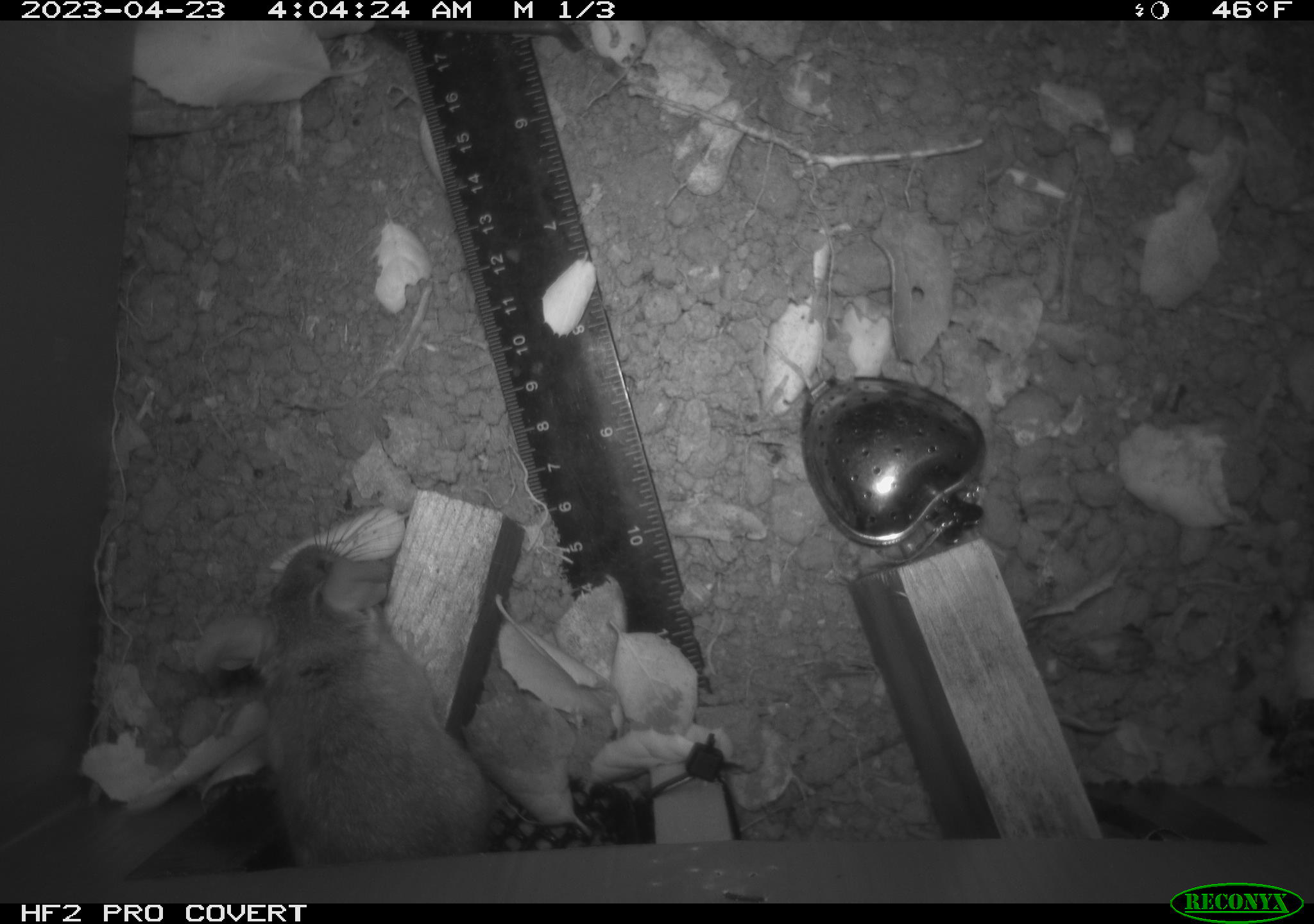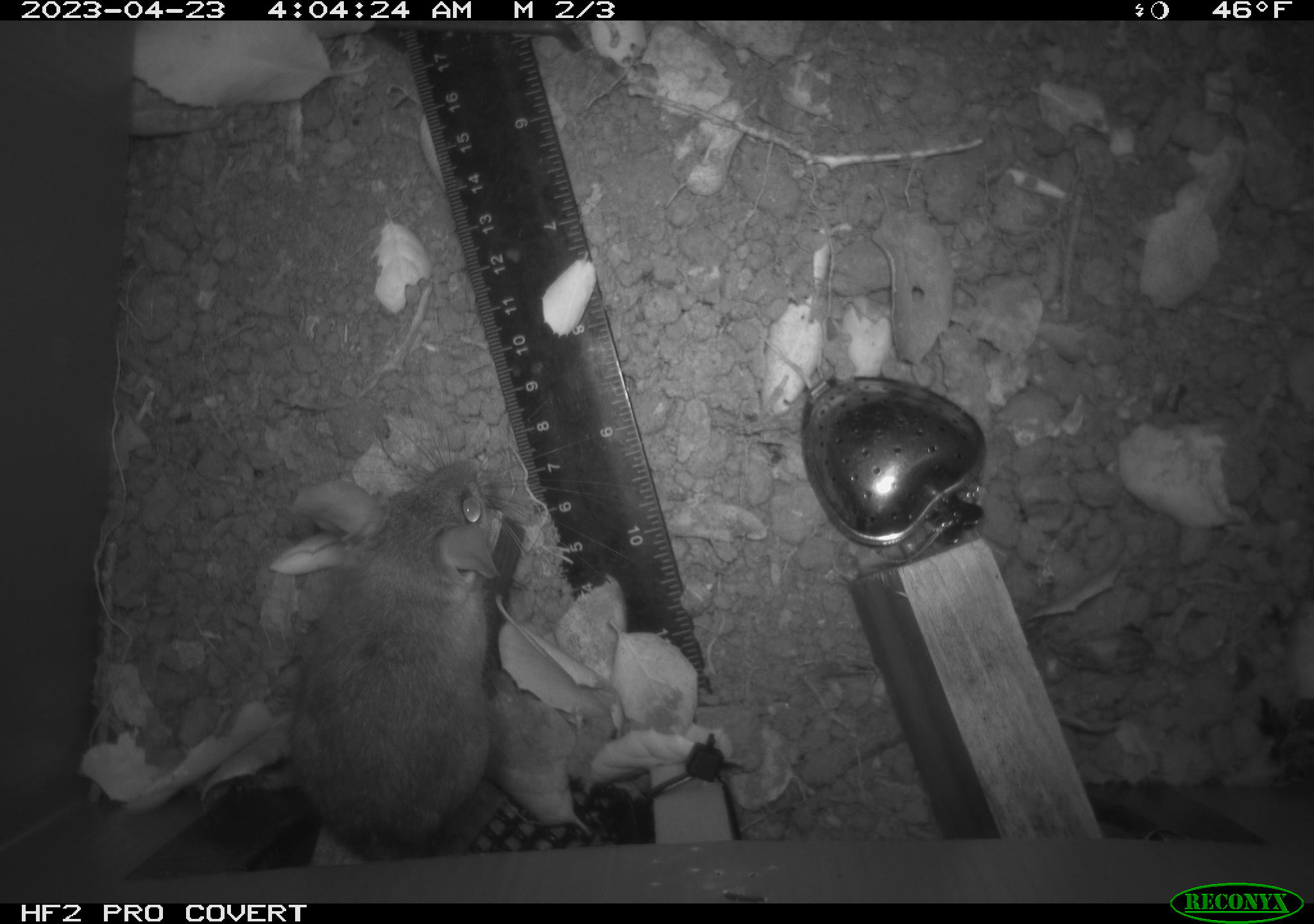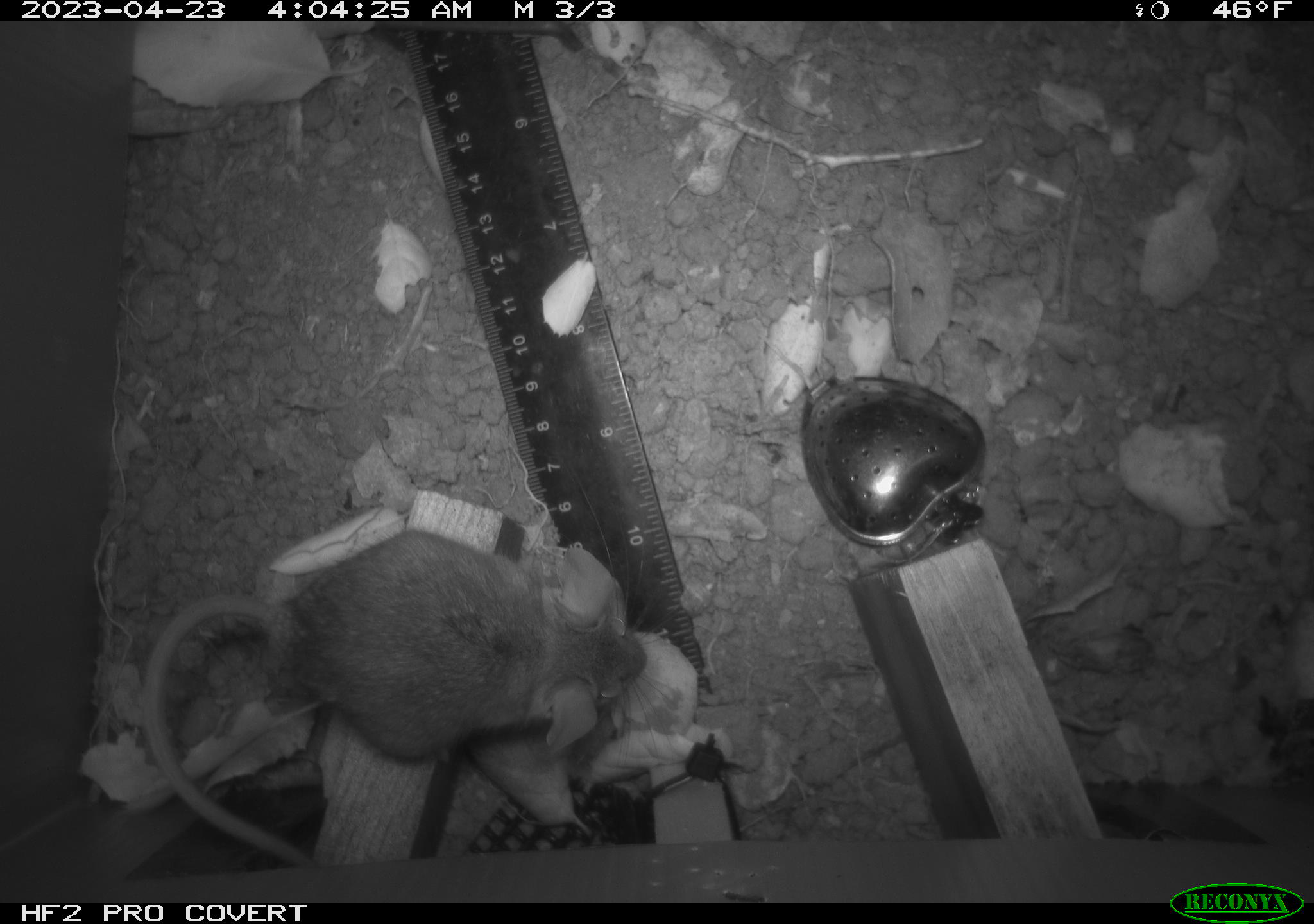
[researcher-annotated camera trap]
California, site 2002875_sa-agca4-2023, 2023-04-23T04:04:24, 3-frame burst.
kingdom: Animalia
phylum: Chordata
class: Mammalia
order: Rodentia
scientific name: Rodentia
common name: mouse species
Mouse species (Rodentia).